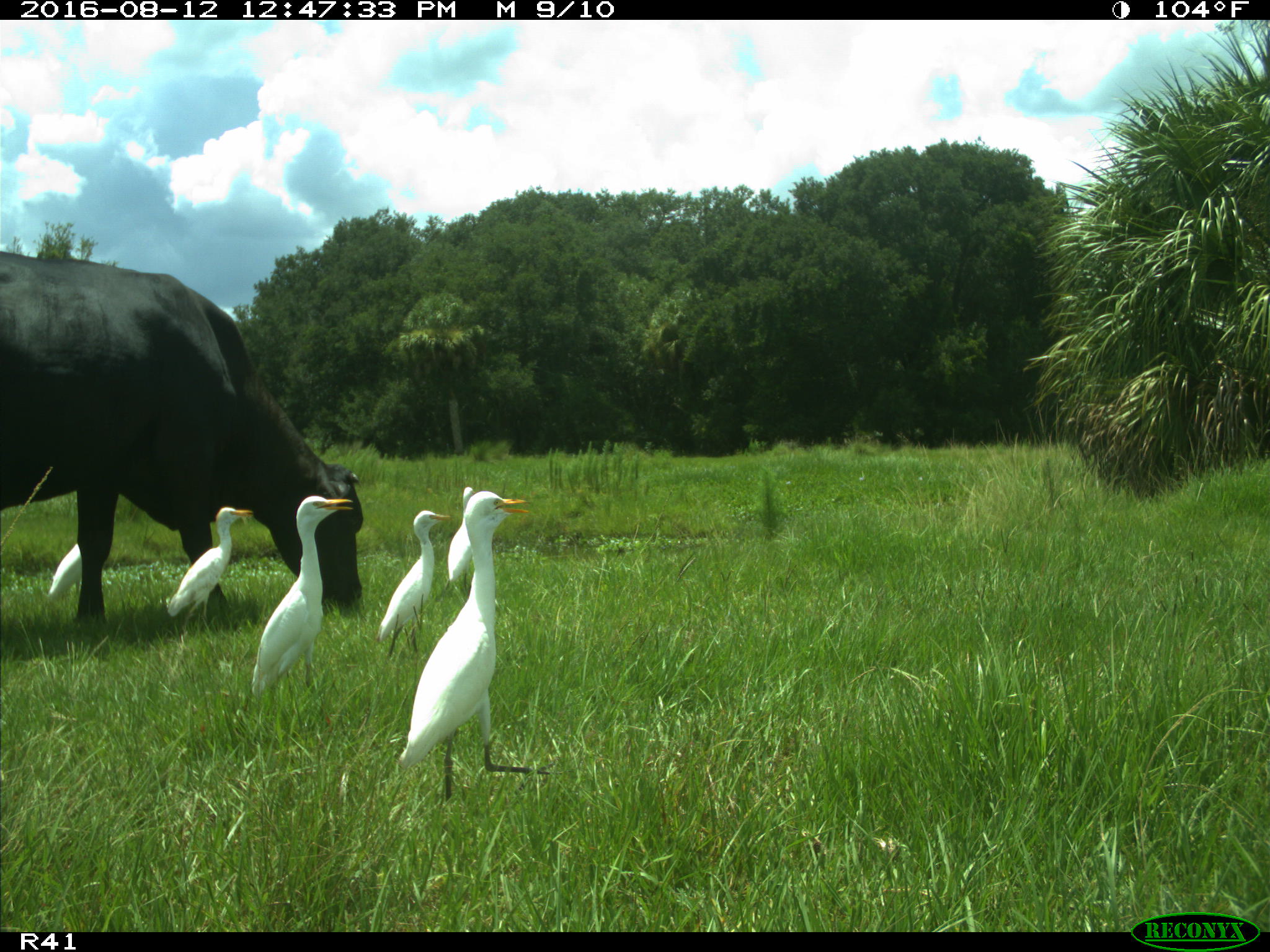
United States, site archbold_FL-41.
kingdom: Animalia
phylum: Chordata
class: Mammalia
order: Artiodactyla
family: Bovidae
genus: Bos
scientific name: Bos taurus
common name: domestic cow